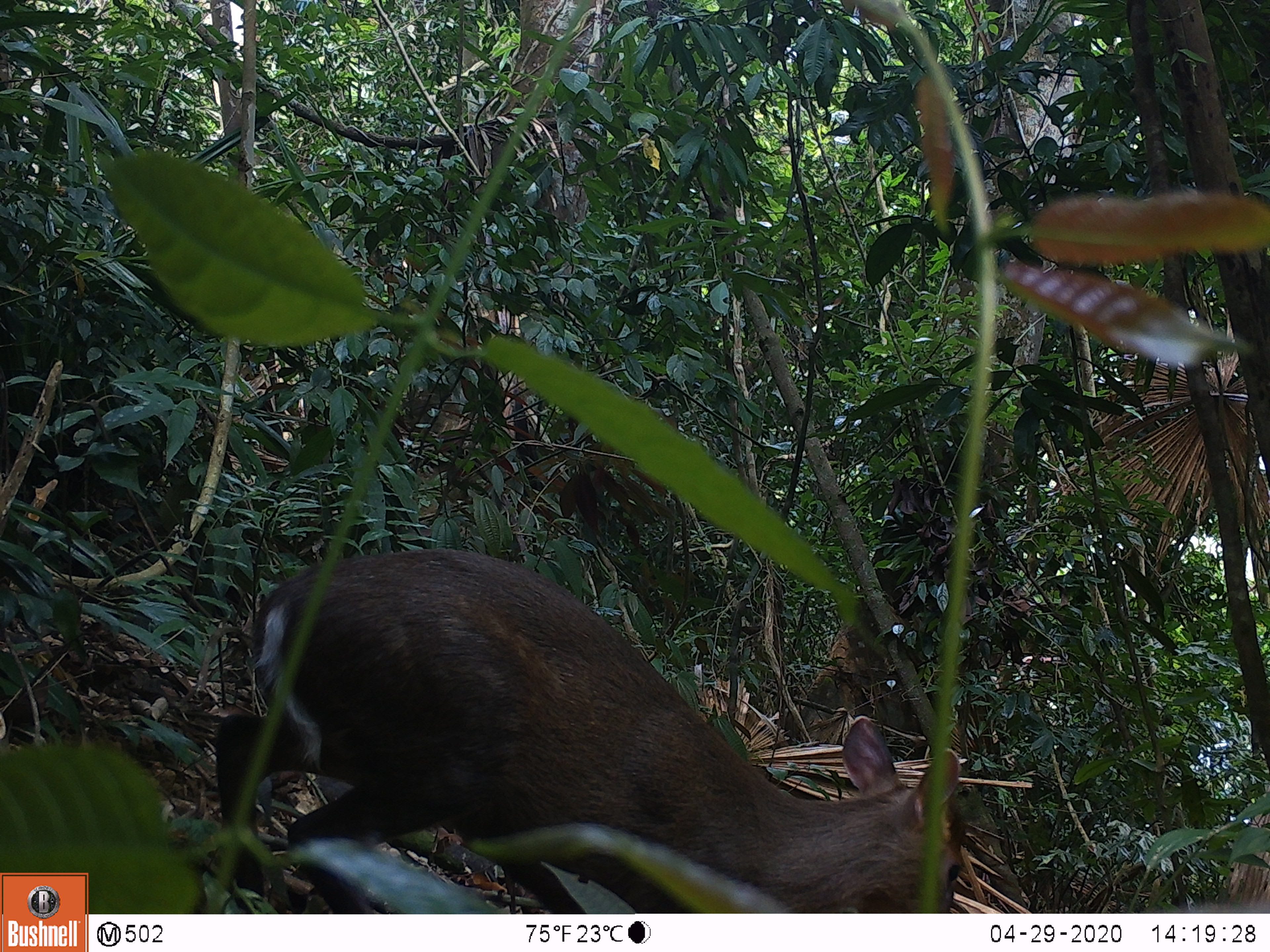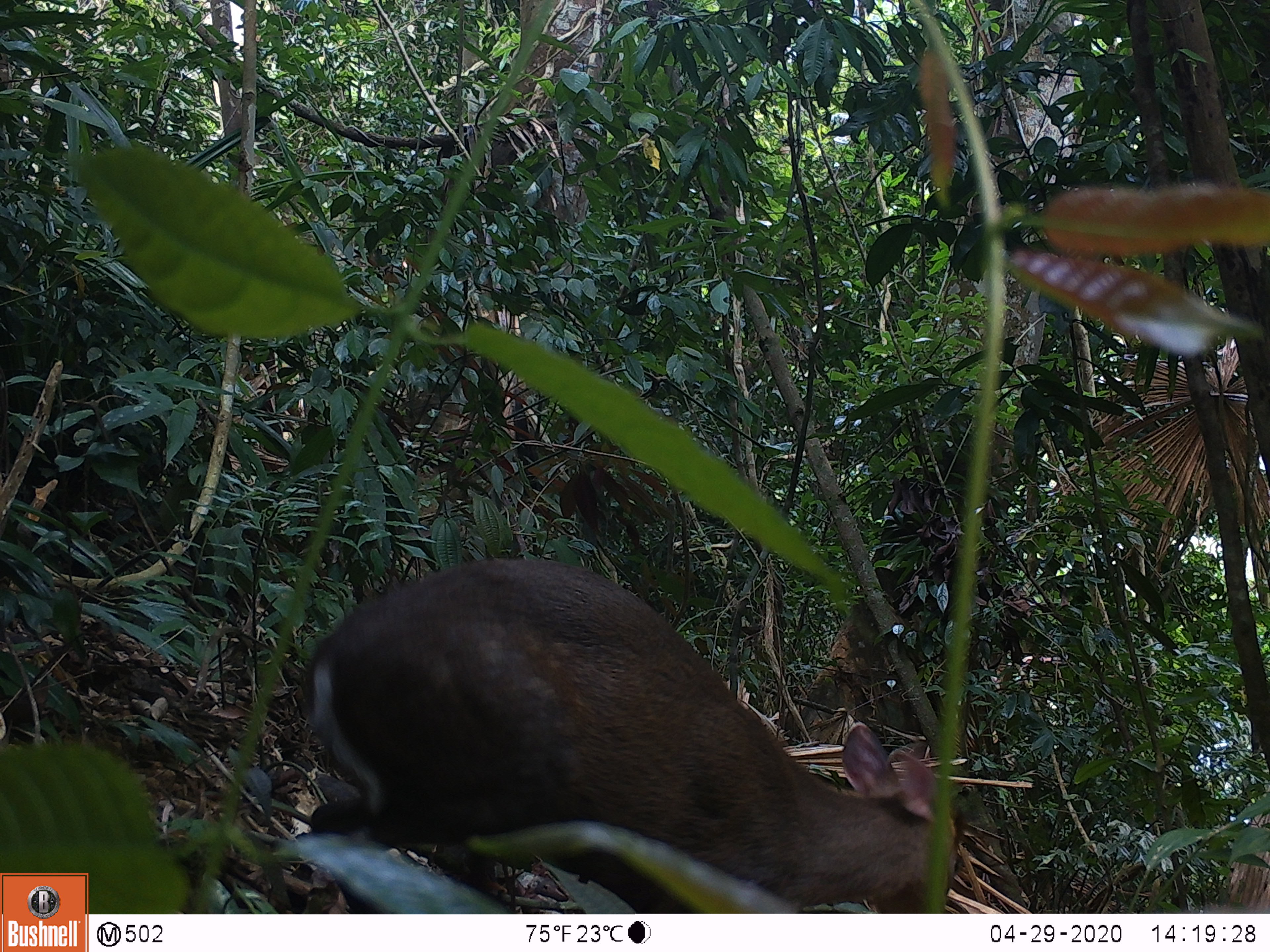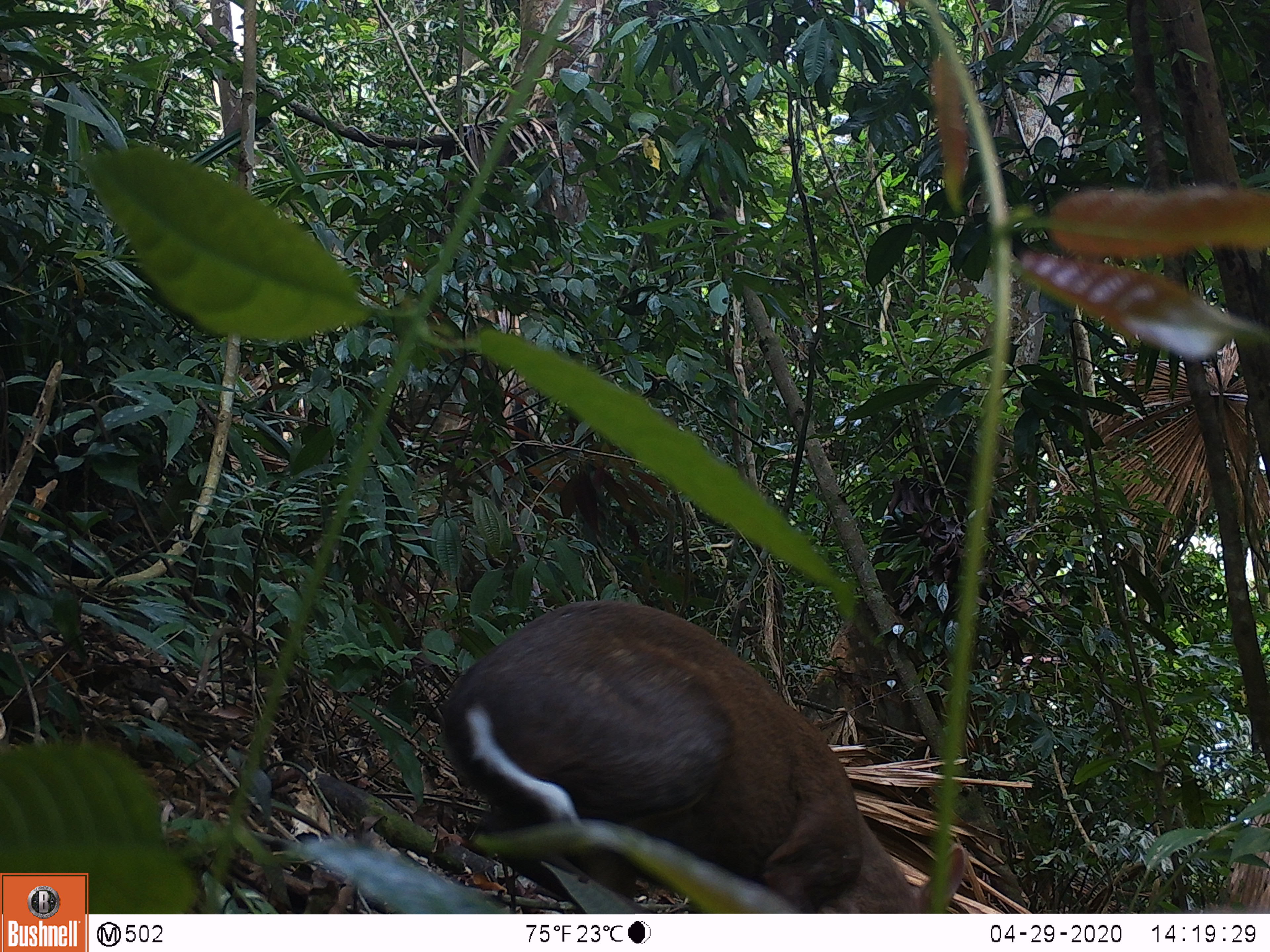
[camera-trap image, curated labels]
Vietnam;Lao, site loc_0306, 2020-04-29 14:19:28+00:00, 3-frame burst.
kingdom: Animalia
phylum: Chordata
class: Mammalia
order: Artiodactyla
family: Cervidae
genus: Muntiacus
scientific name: Muntiacus rooseveltorum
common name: roosevelt's muntjac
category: roosevelts muntjac group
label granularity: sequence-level